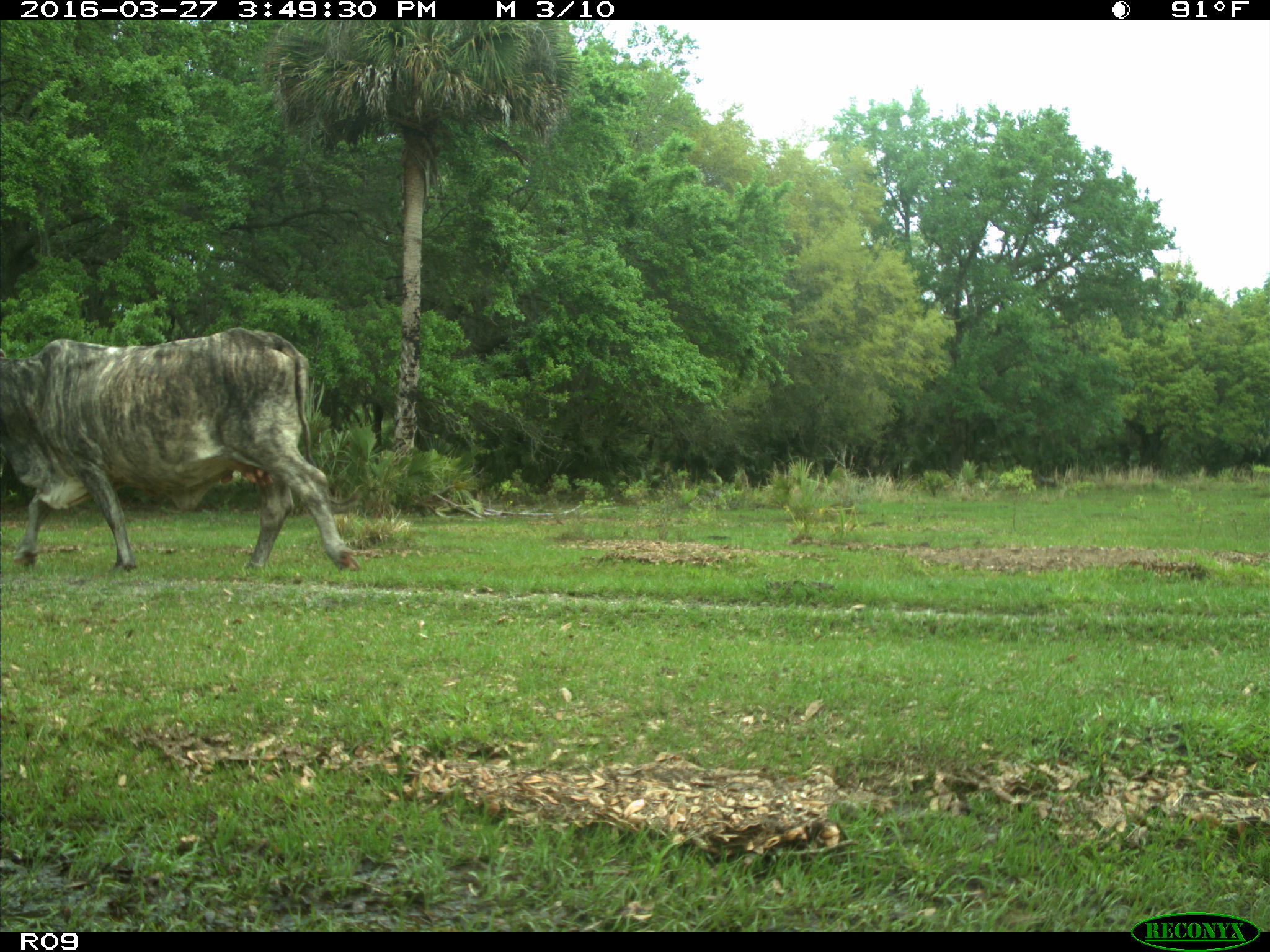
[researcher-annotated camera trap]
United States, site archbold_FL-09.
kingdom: Animalia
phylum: Chordata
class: Mammalia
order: Artiodactyla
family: Bovidae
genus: Bos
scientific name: Bos taurus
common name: domestic cow